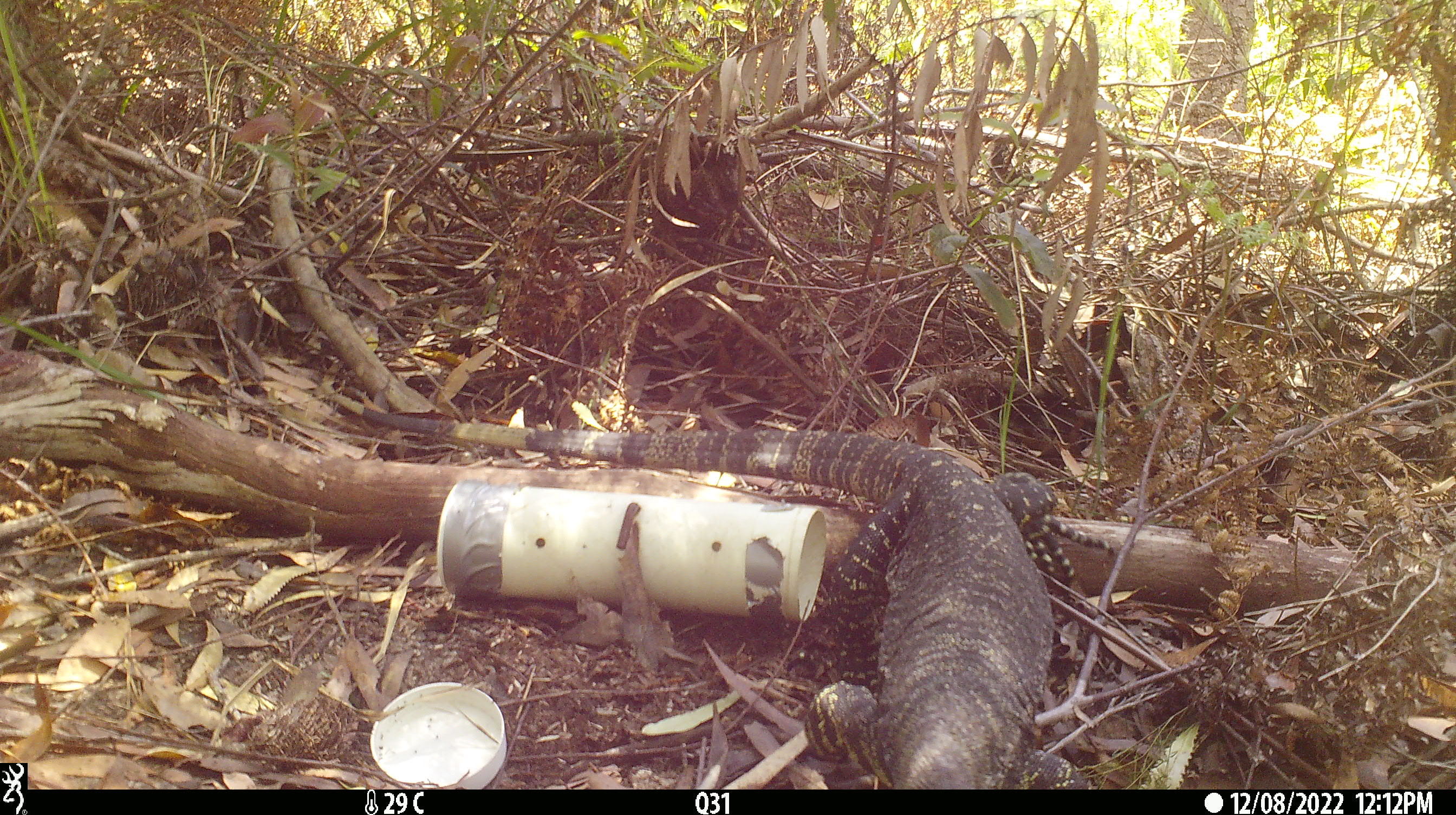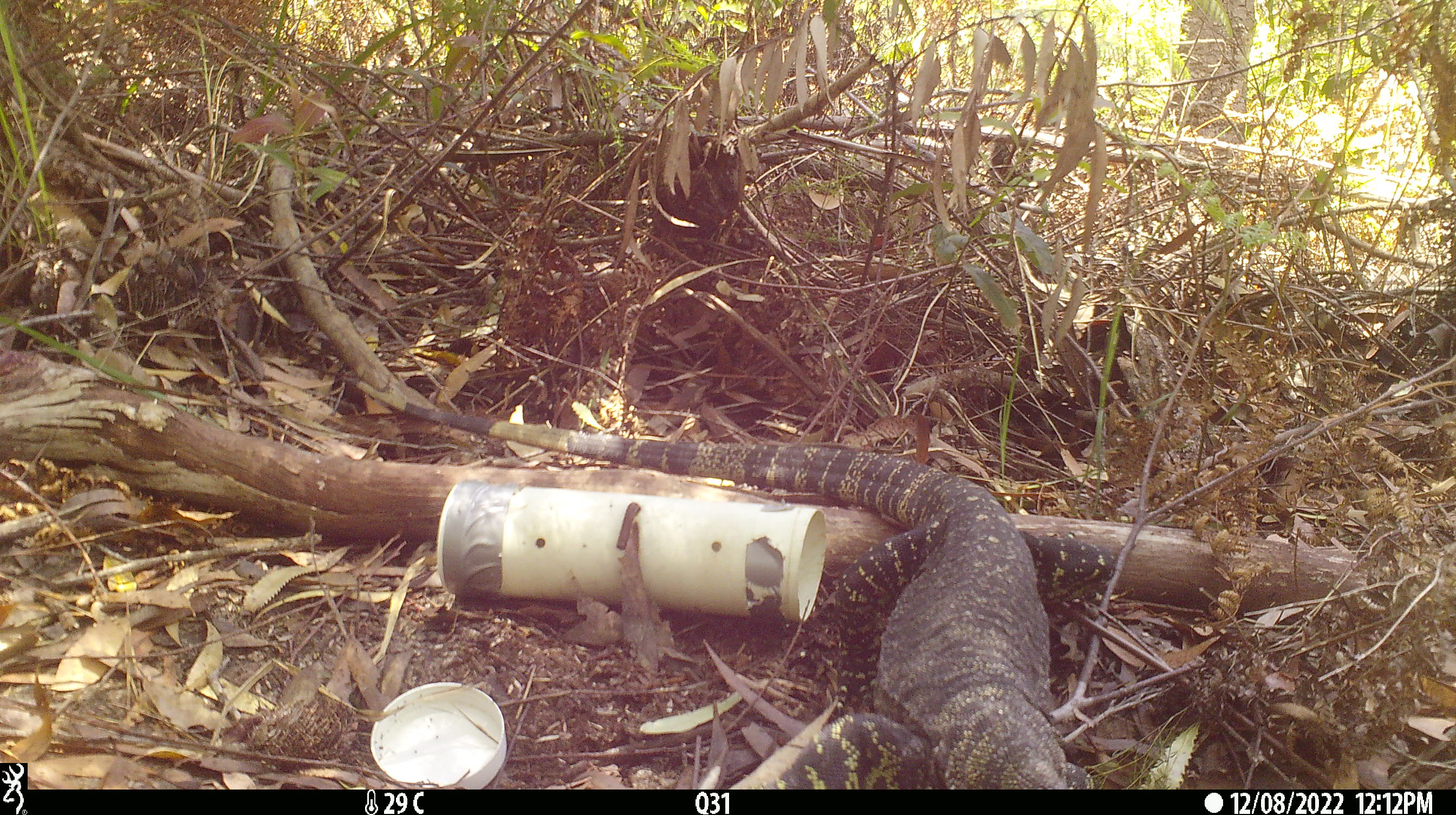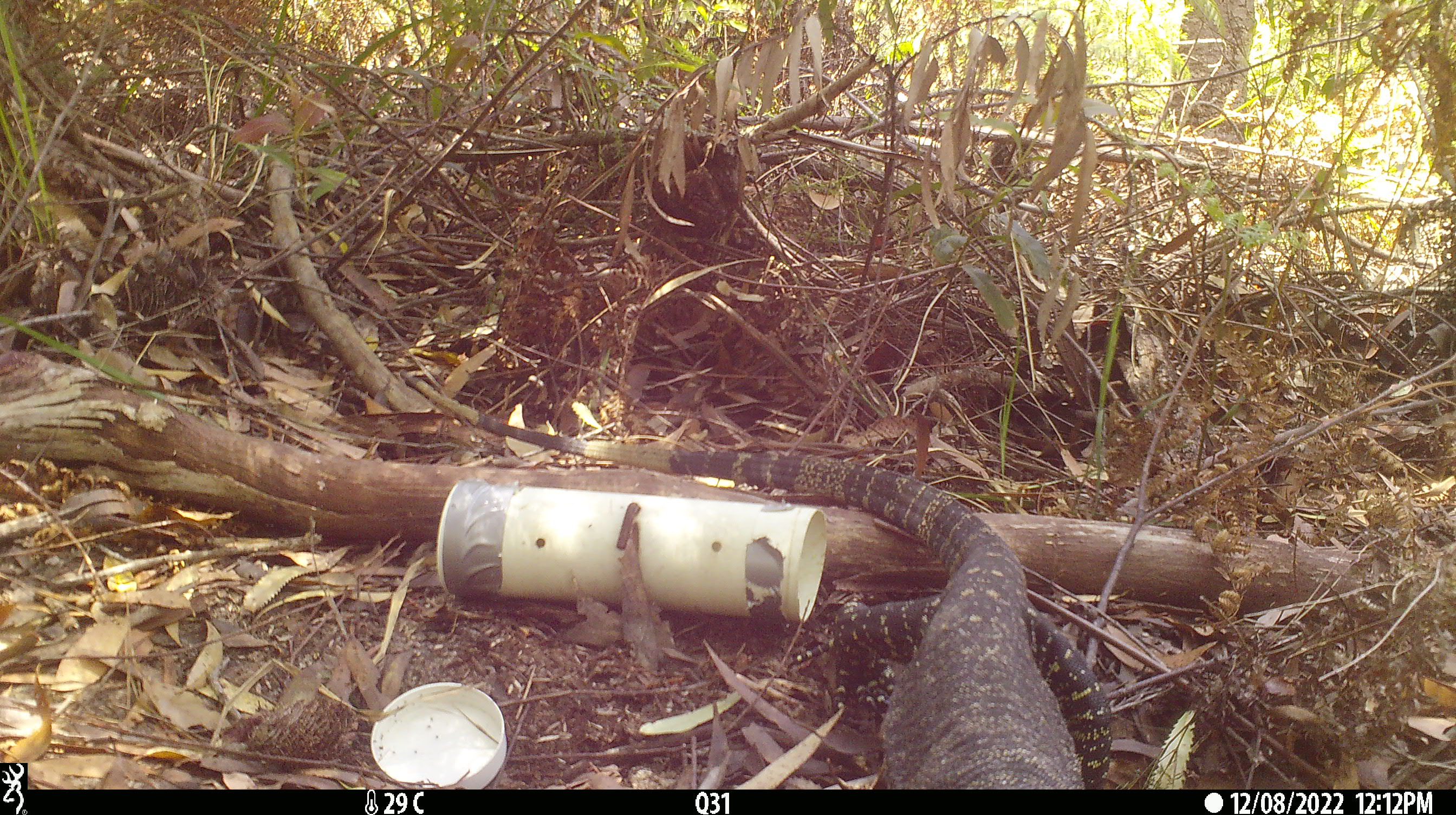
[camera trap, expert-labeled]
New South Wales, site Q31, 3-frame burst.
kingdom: Animalia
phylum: Chordata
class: Reptilia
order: Squamata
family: Varanidae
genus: Varanus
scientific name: Varanus varius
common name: lace monitor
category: goanna